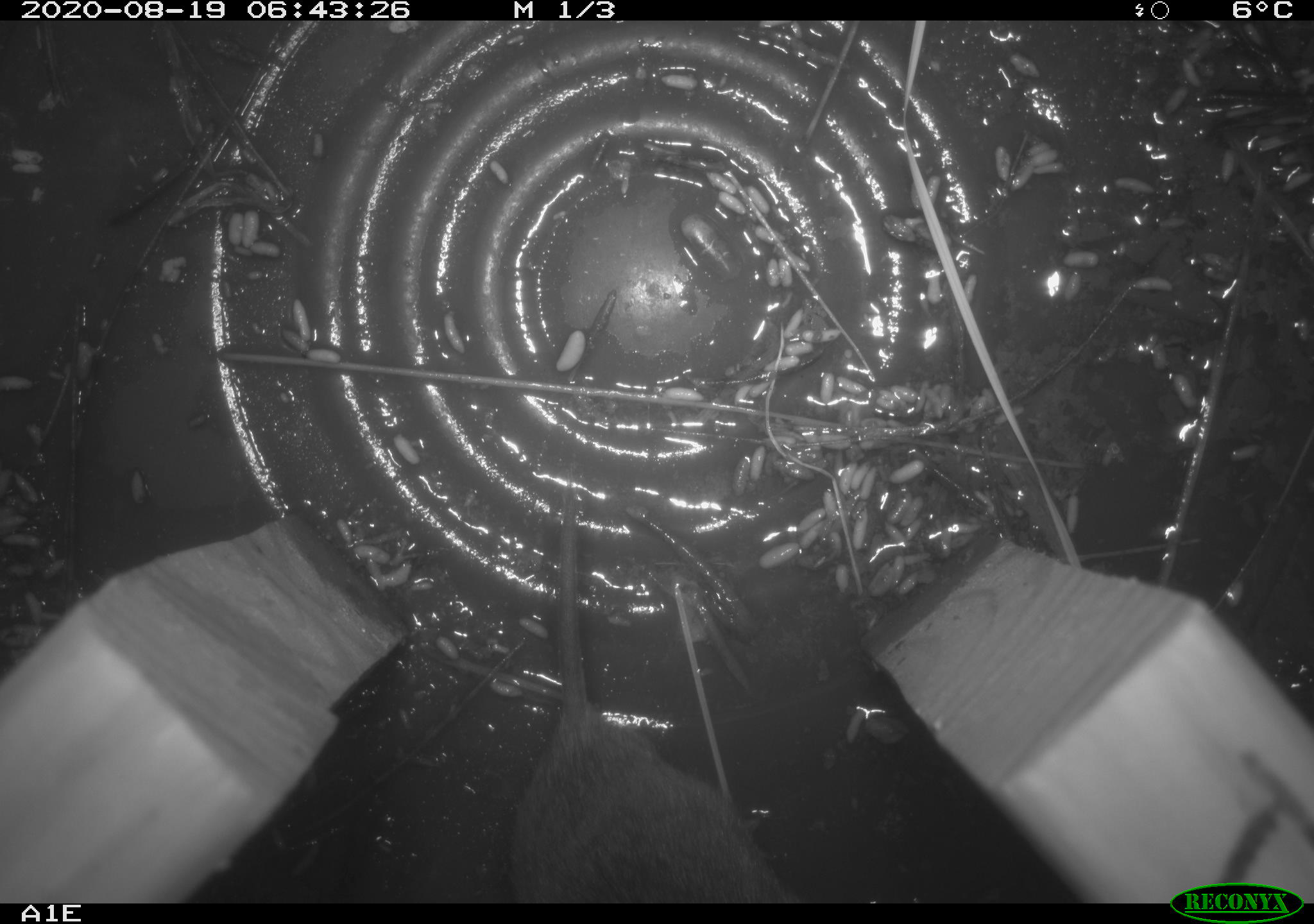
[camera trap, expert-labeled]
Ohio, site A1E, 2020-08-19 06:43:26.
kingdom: Animalia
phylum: Chordata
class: Mammalia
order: Rodentia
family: Cricetidae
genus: Microtus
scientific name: Microtus pennsylvanicus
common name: meadow vole